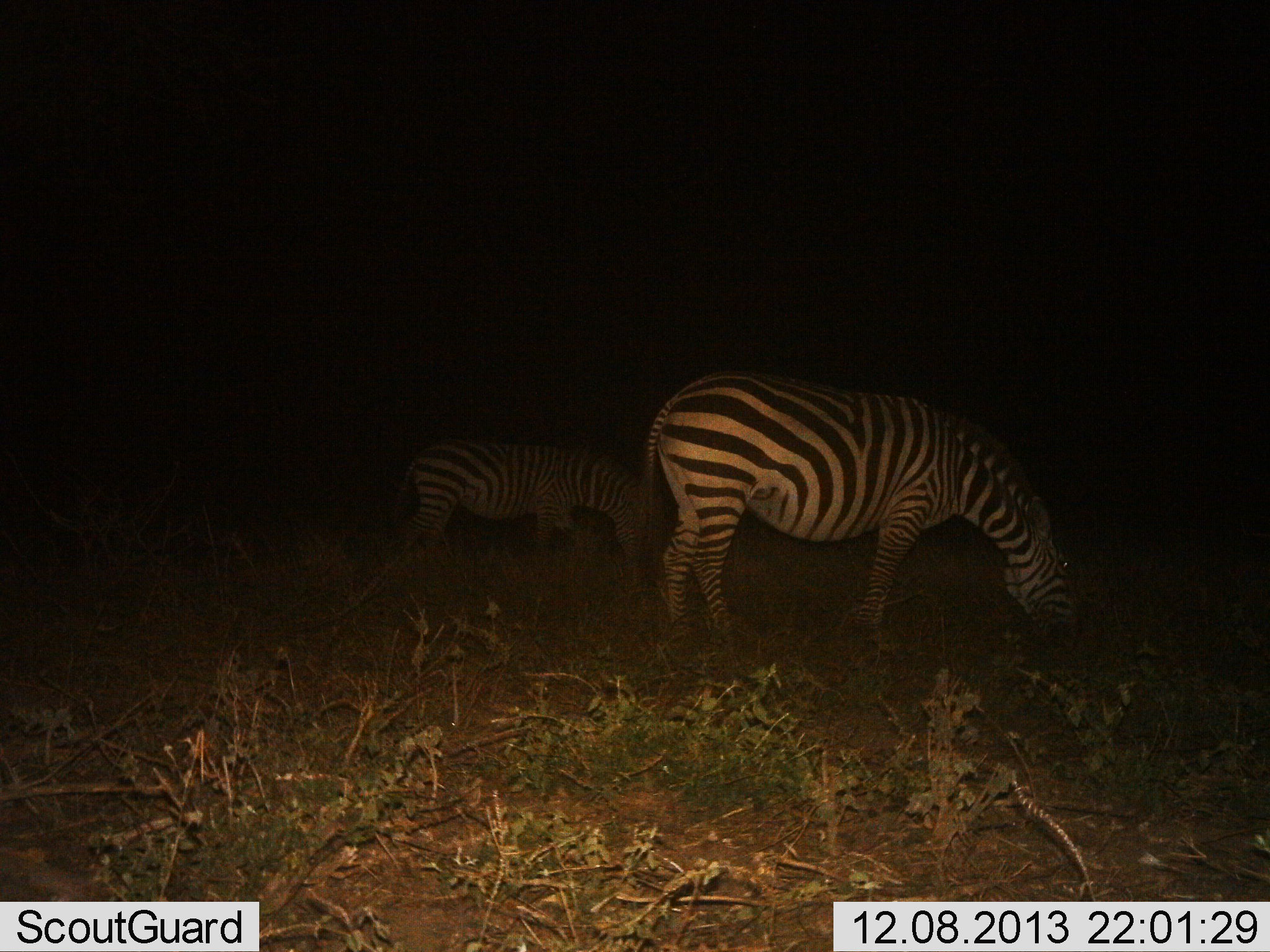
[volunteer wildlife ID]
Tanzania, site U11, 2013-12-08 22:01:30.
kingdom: Animalia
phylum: Chordata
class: Mammalia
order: Perissodactyla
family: Equidae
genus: Equus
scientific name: Equus quagga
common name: plains zebra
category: zebra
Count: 2.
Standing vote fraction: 20%.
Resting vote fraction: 0%.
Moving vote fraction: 0%.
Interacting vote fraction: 0%.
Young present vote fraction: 0%.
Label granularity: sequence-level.